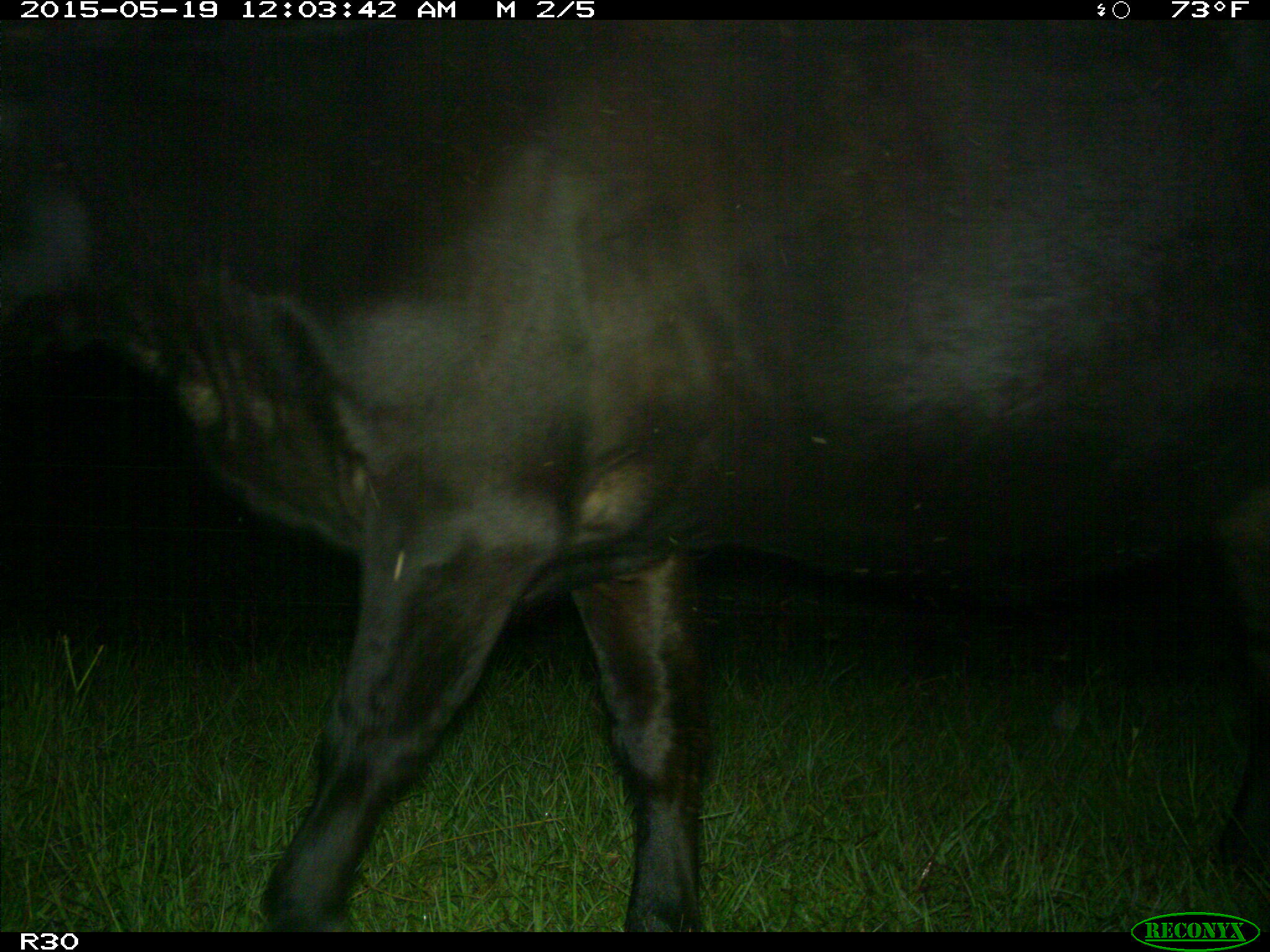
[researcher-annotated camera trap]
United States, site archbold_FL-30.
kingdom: Animalia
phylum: Chordata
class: Mammalia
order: Artiodactyla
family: Bovidae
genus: Bos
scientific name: Bos taurus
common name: domestic cow